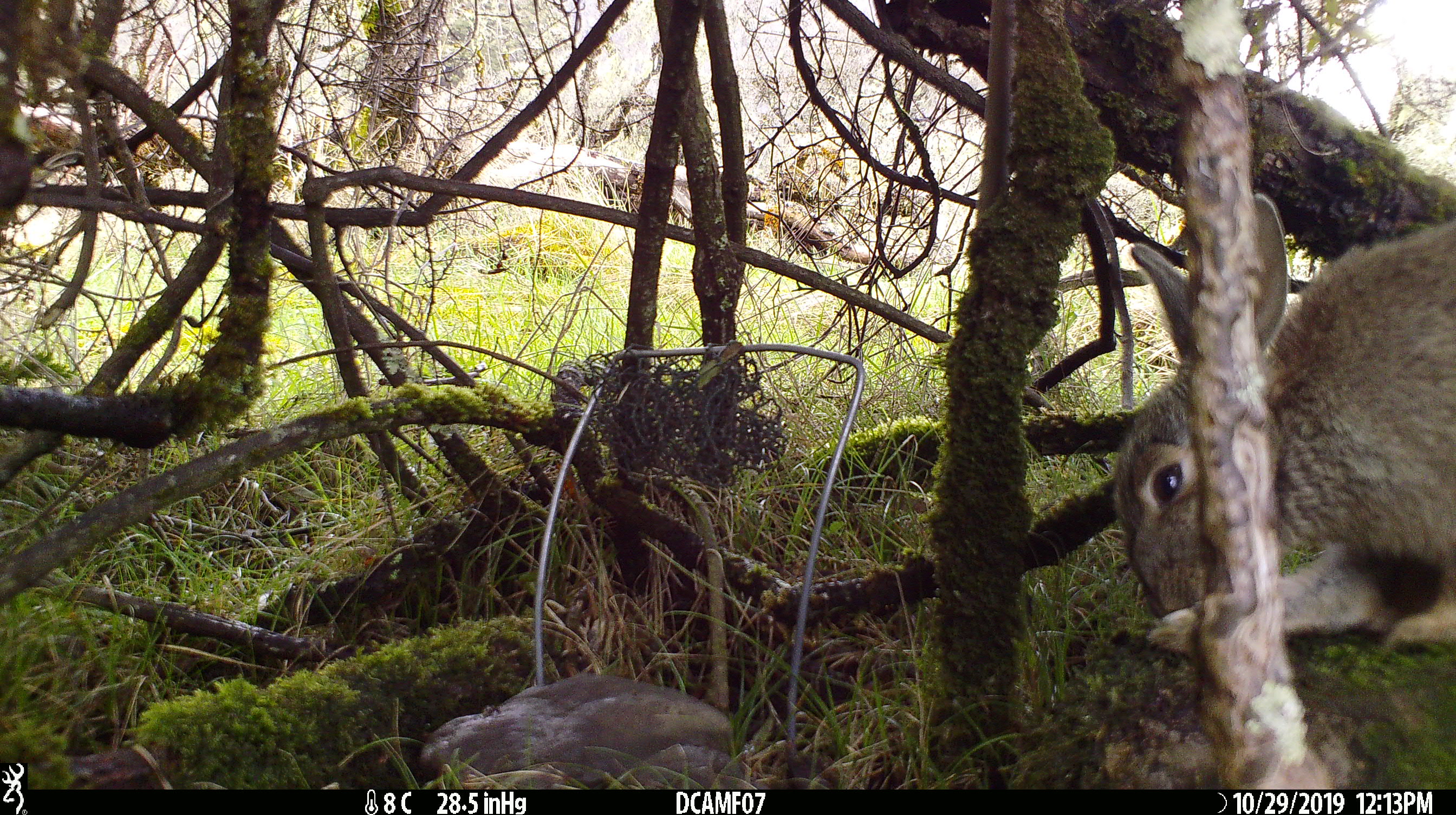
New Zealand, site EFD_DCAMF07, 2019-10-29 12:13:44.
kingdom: Animalia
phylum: Chordata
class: Mammalia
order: Lagomorpha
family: Leporidae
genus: Oryctolagus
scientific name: Oryctolagus cuniculus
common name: european rabbit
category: rabbit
Rabbit (european rabbit) (Oryctolagus cuniculus).